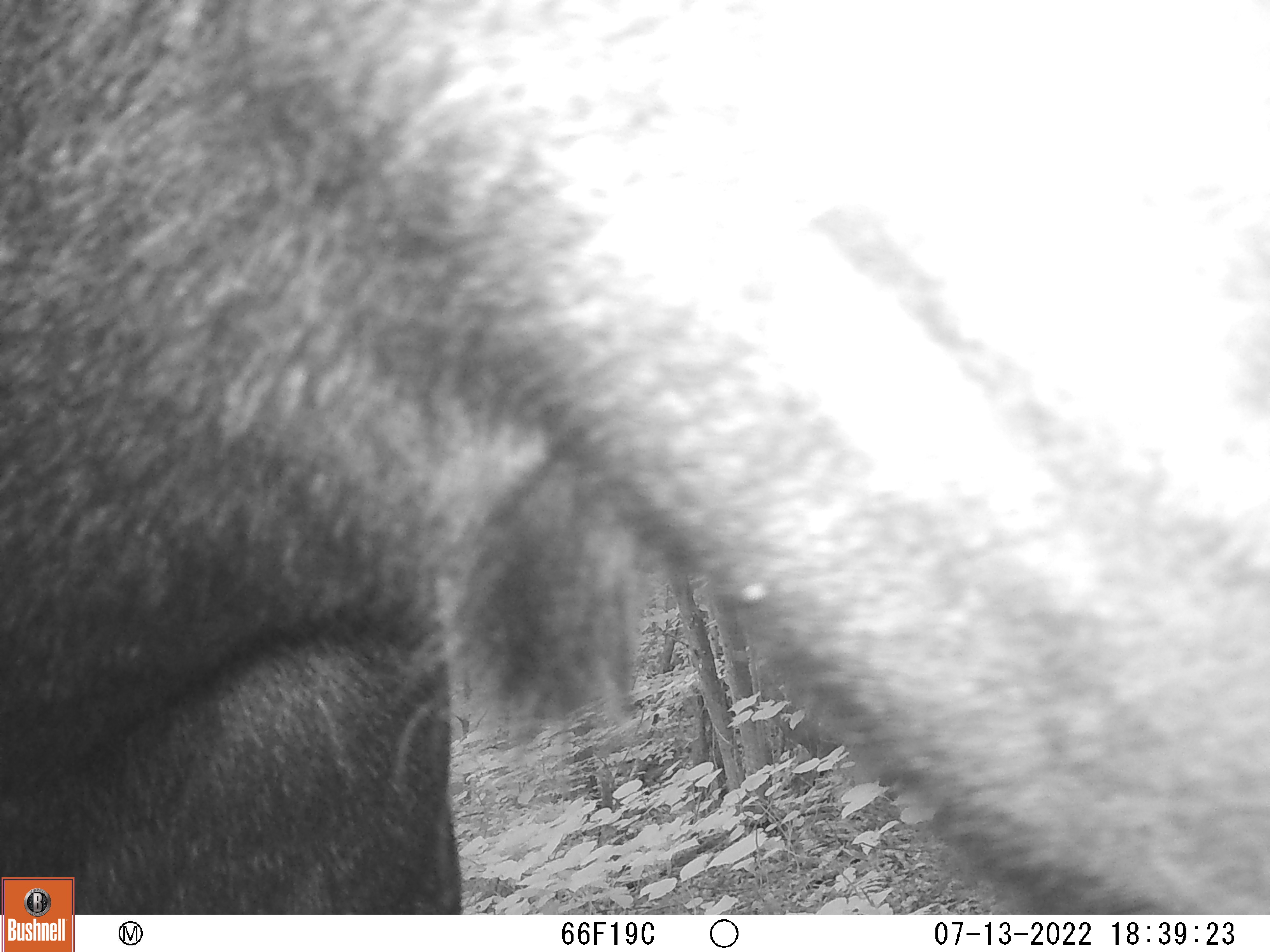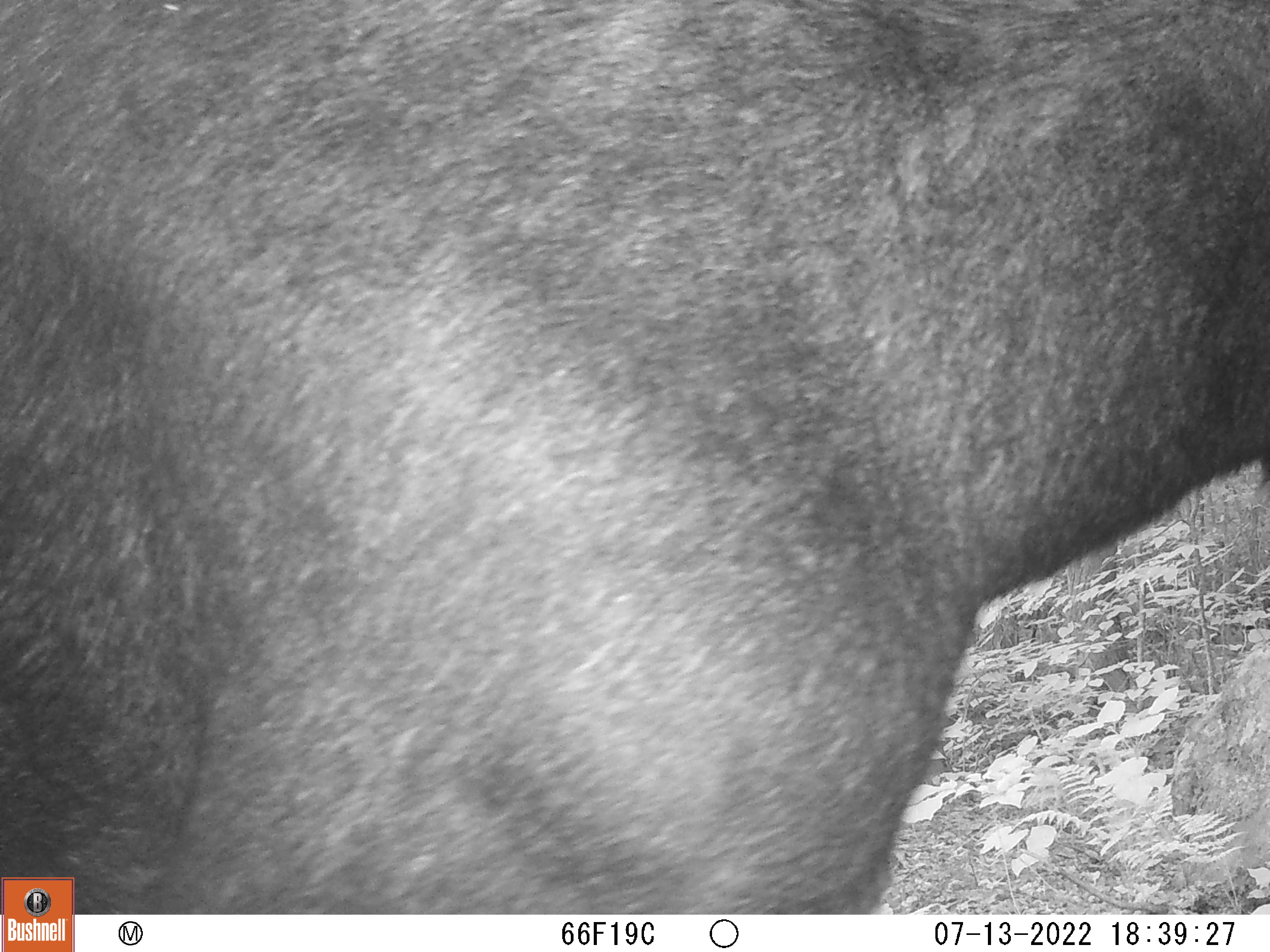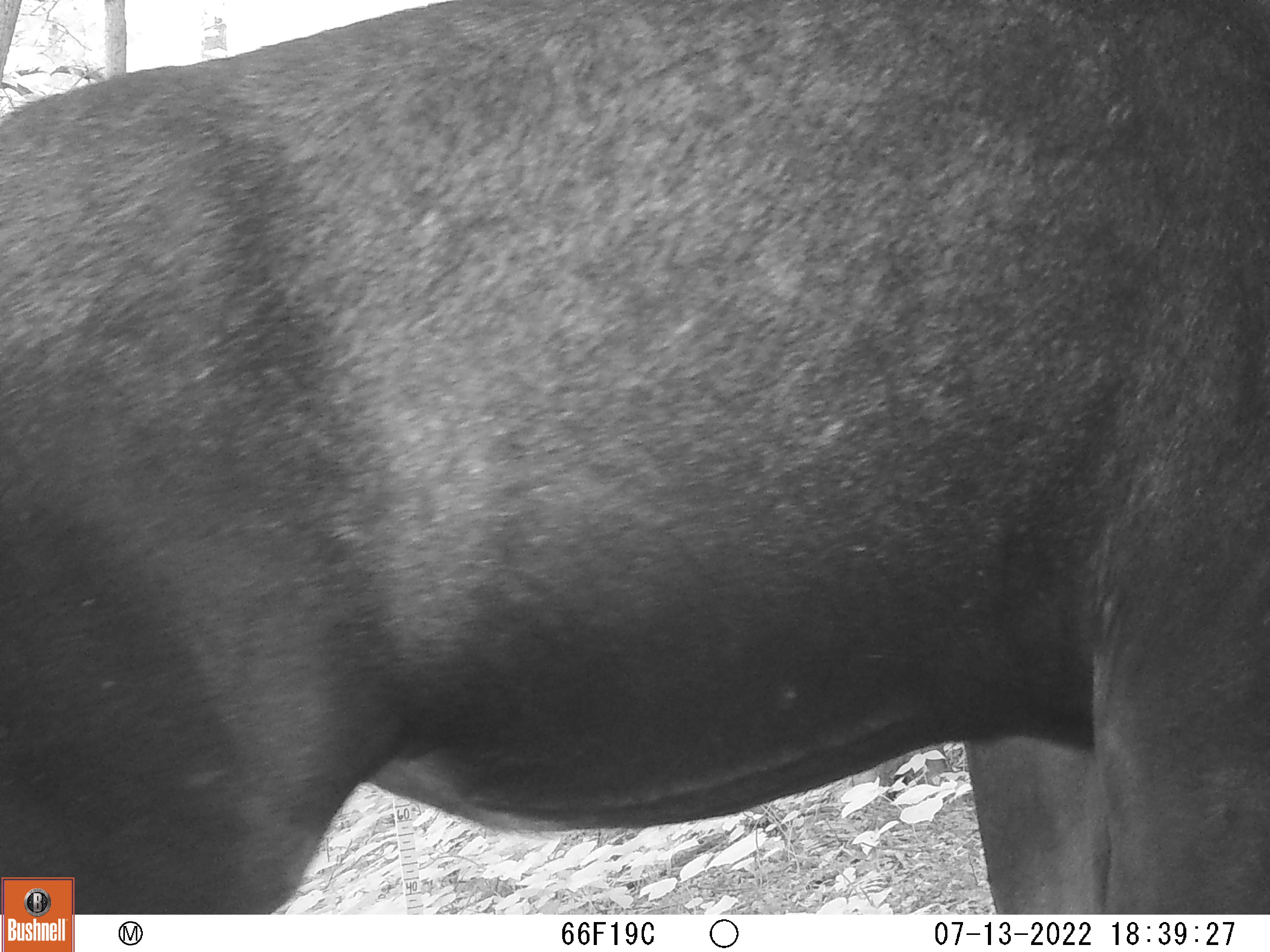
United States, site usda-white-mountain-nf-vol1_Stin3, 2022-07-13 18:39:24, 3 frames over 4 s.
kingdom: Animalia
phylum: Chordata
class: Mammalia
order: Artiodactyla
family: Cervidae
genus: Alces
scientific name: Alces alces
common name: moose